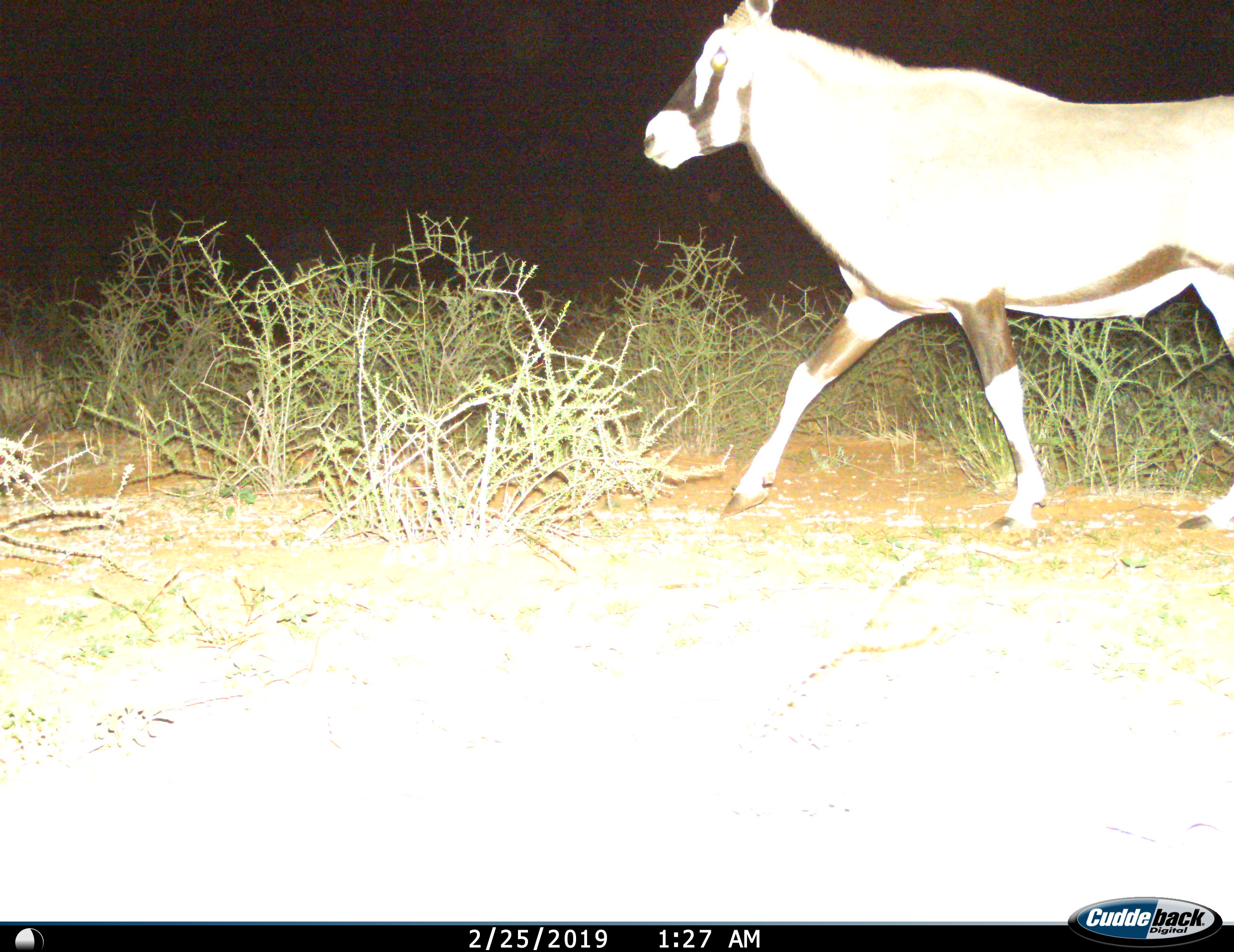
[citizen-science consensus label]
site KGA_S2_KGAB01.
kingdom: Animalia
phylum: Chordata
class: Mammalia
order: Artiodactyla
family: Bovidae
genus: Oryx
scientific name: Oryx gazella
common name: gemsbok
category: oryx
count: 1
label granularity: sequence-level